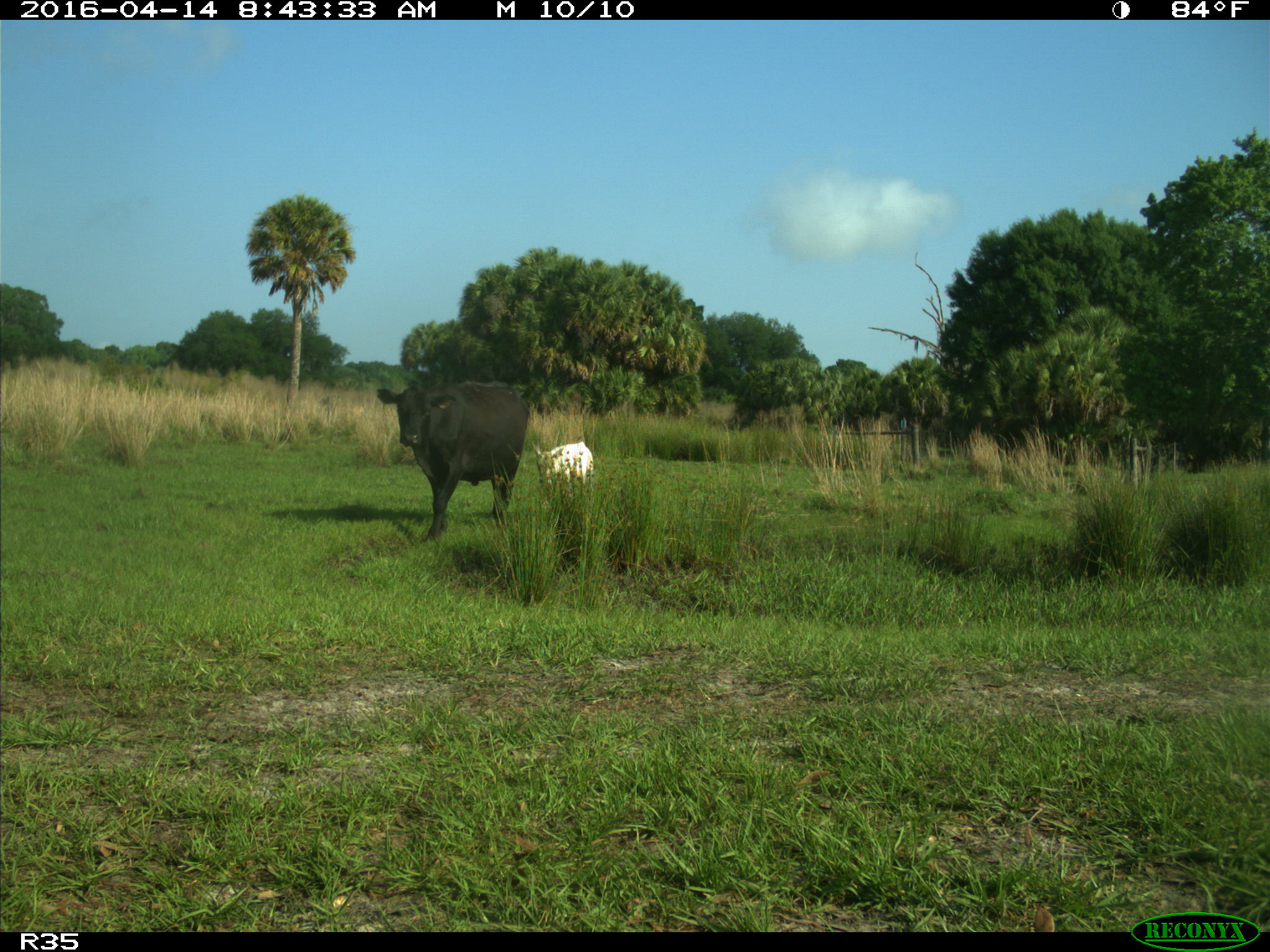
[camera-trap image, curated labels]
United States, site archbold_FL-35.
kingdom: Animalia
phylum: Chordata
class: Mammalia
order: Artiodactyla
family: Bovidae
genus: Bos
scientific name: Bos taurus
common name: domestic cow